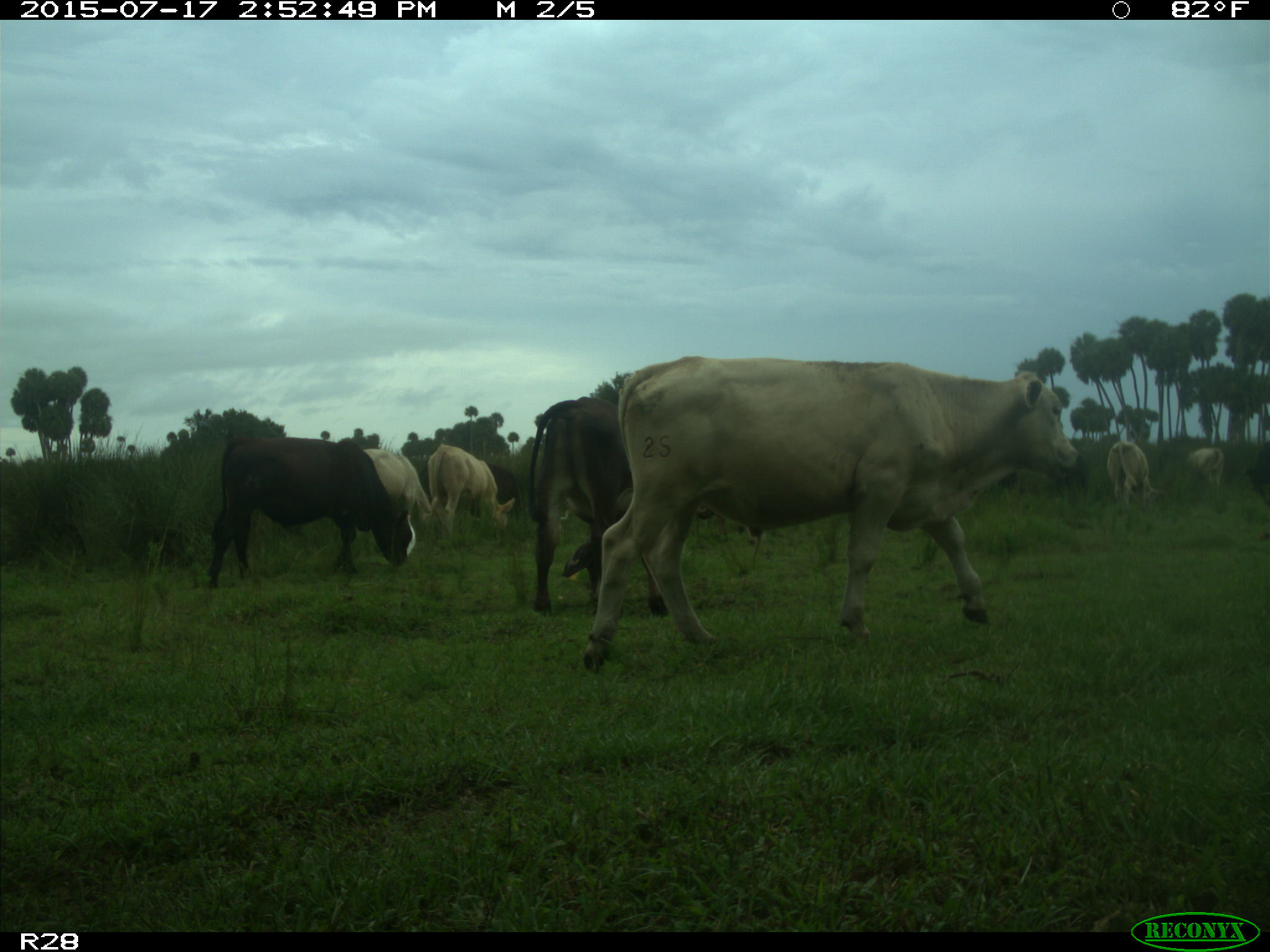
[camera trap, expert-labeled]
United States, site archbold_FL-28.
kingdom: Animalia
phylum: Chordata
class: Mammalia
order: Artiodactyla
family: Bovidae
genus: Bos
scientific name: Bos taurus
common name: domestic cow